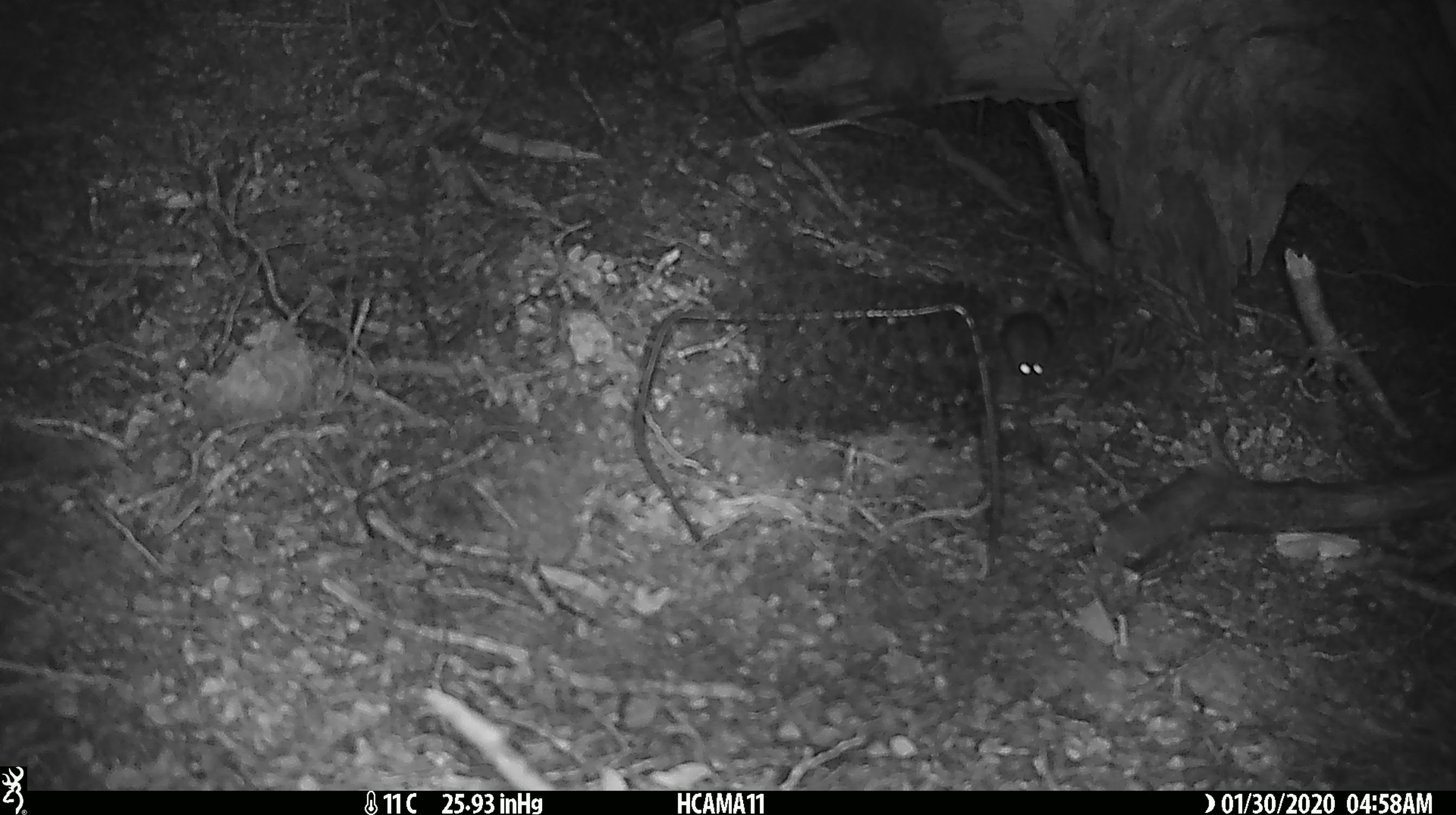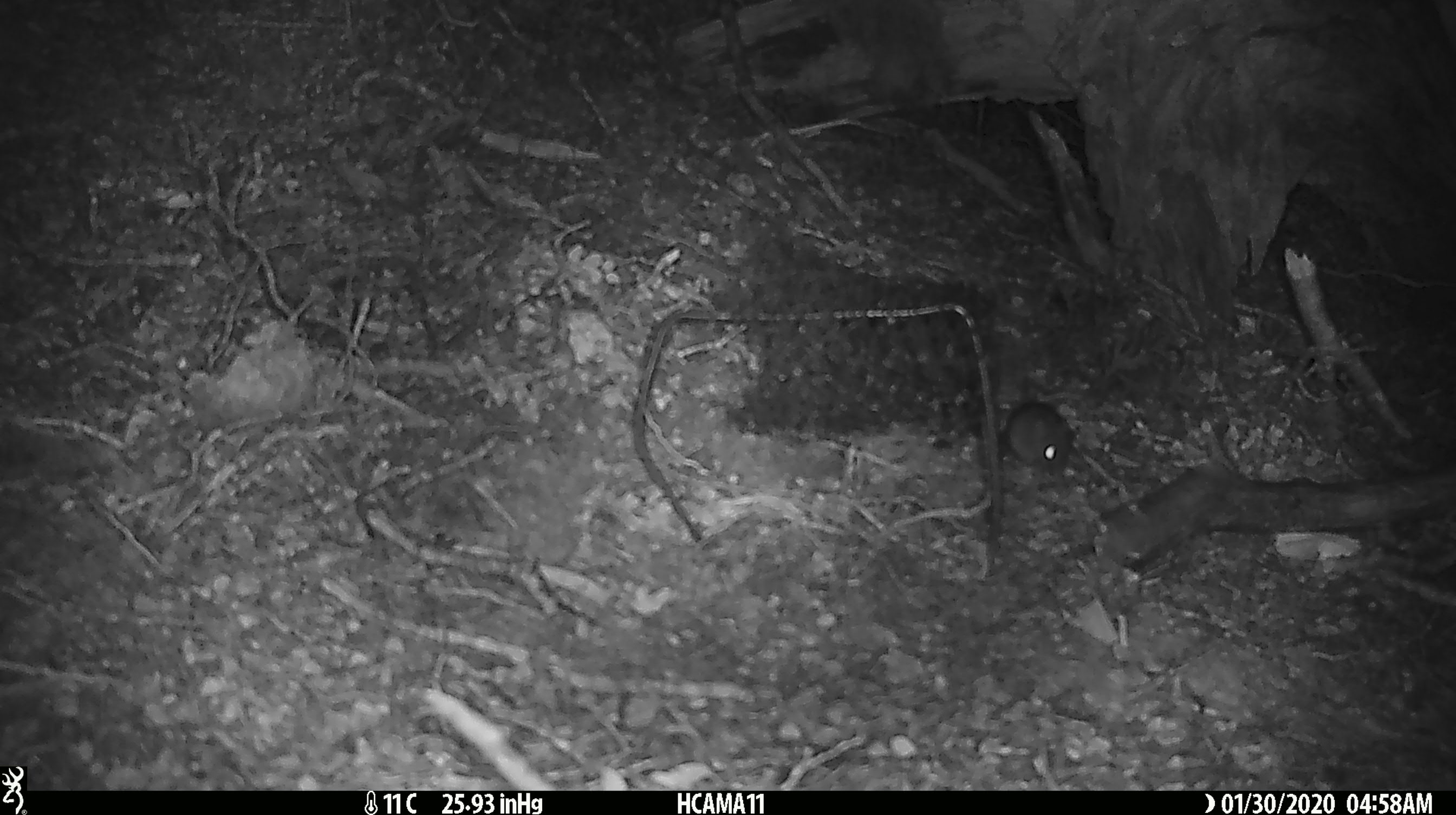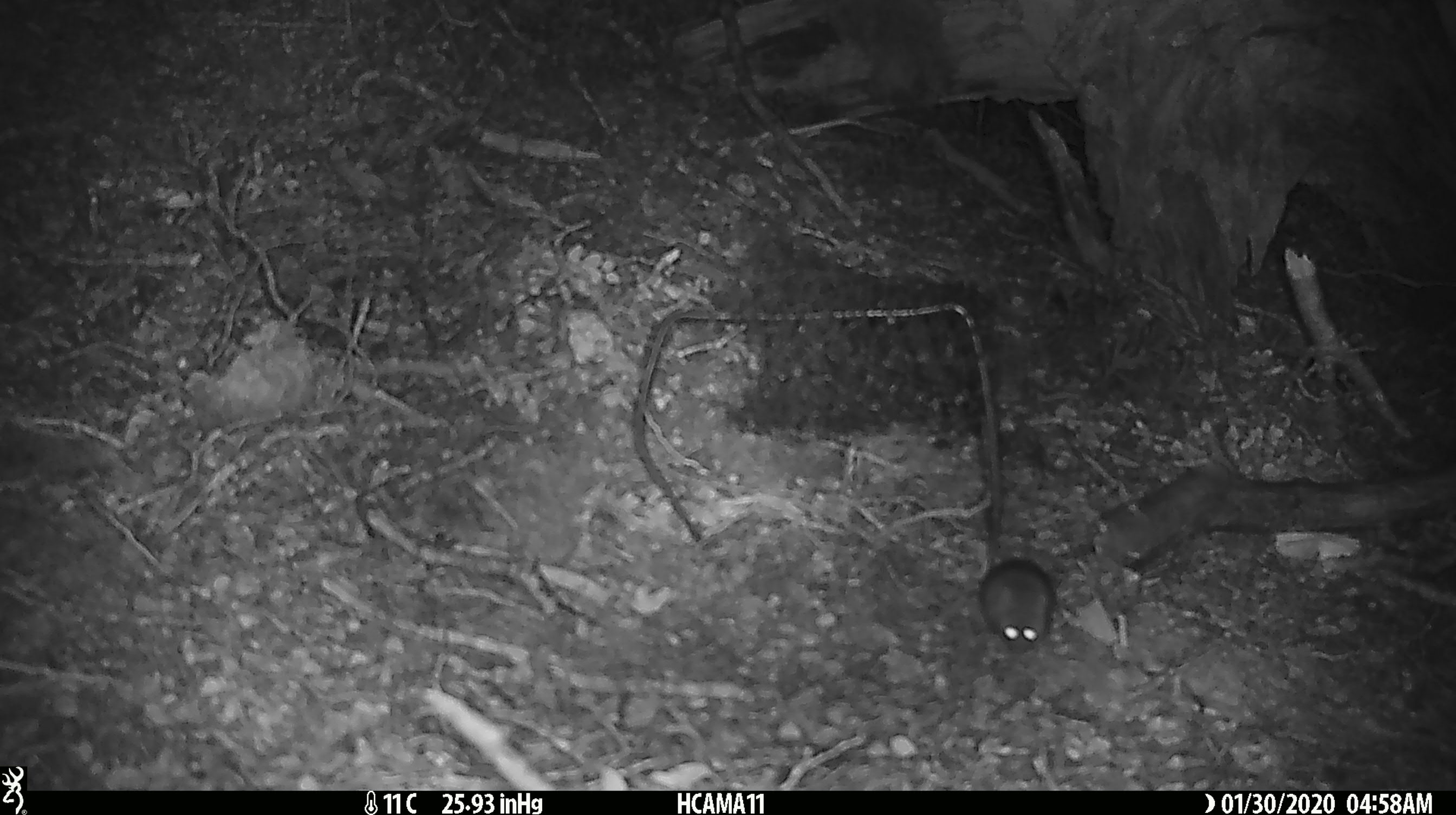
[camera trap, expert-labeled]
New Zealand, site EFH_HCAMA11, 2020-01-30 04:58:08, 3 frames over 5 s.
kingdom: Animalia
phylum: Chordata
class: Mammalia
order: Rodentia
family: Muridae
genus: Mus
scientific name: Mus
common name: mouse